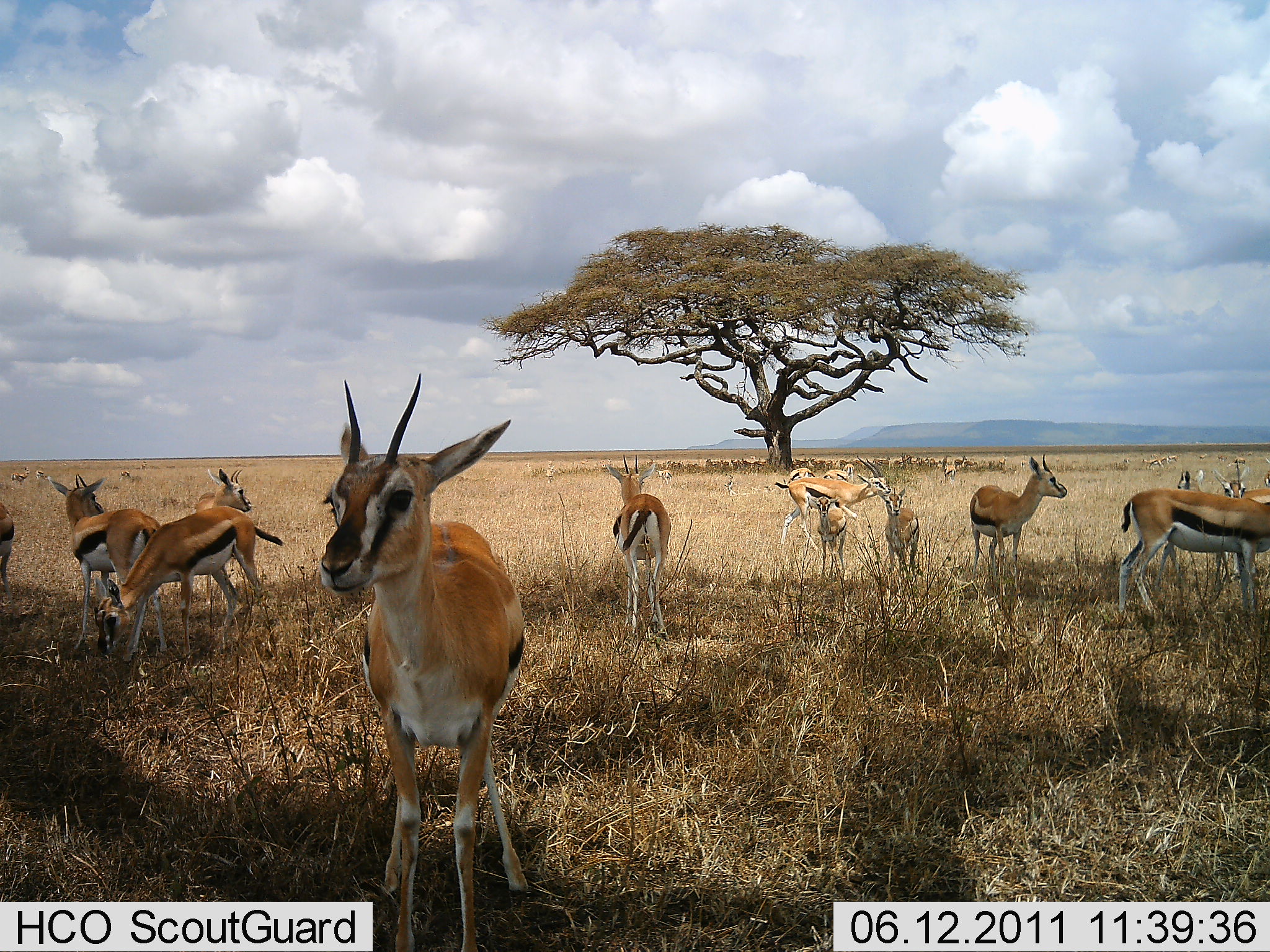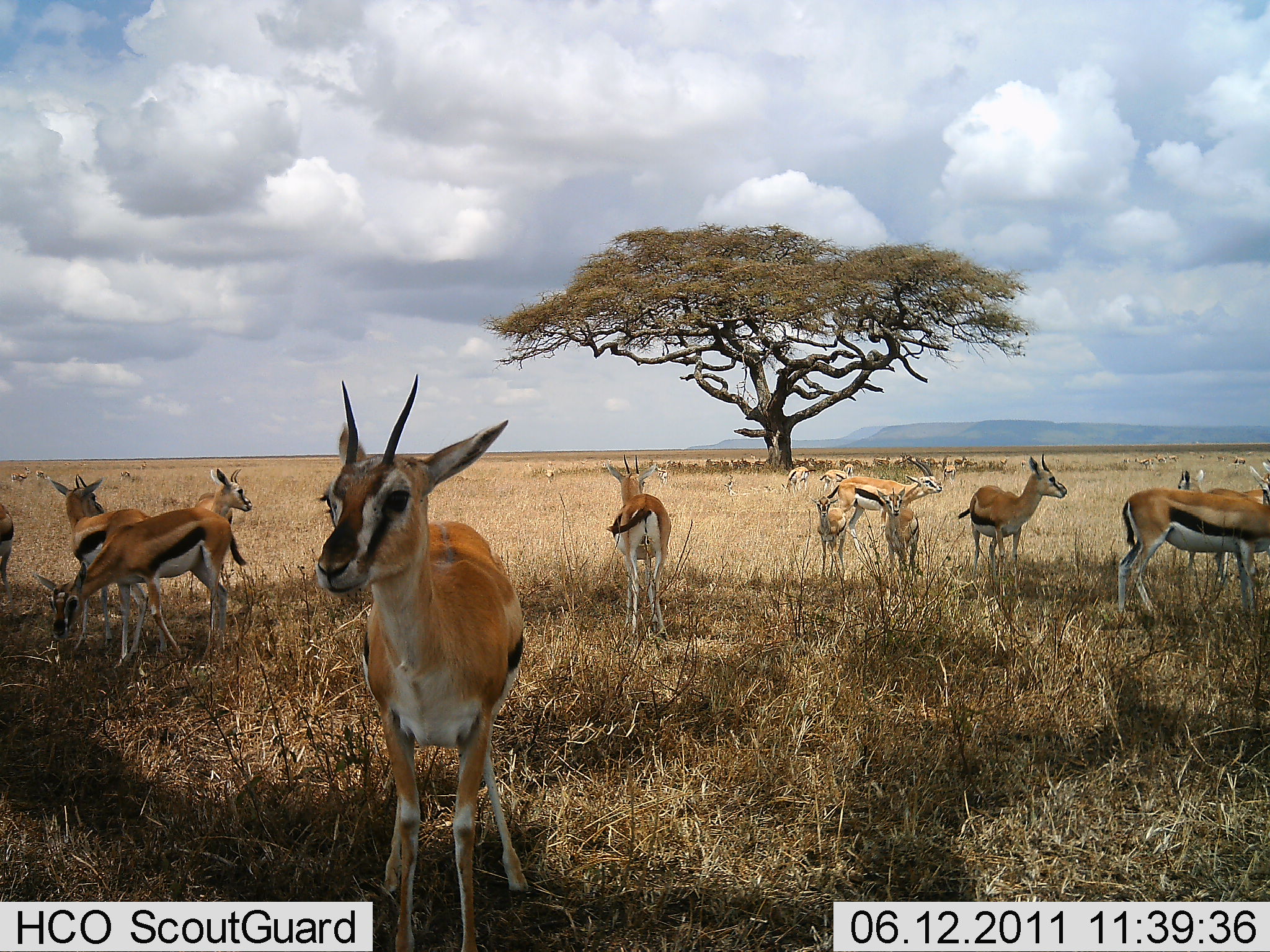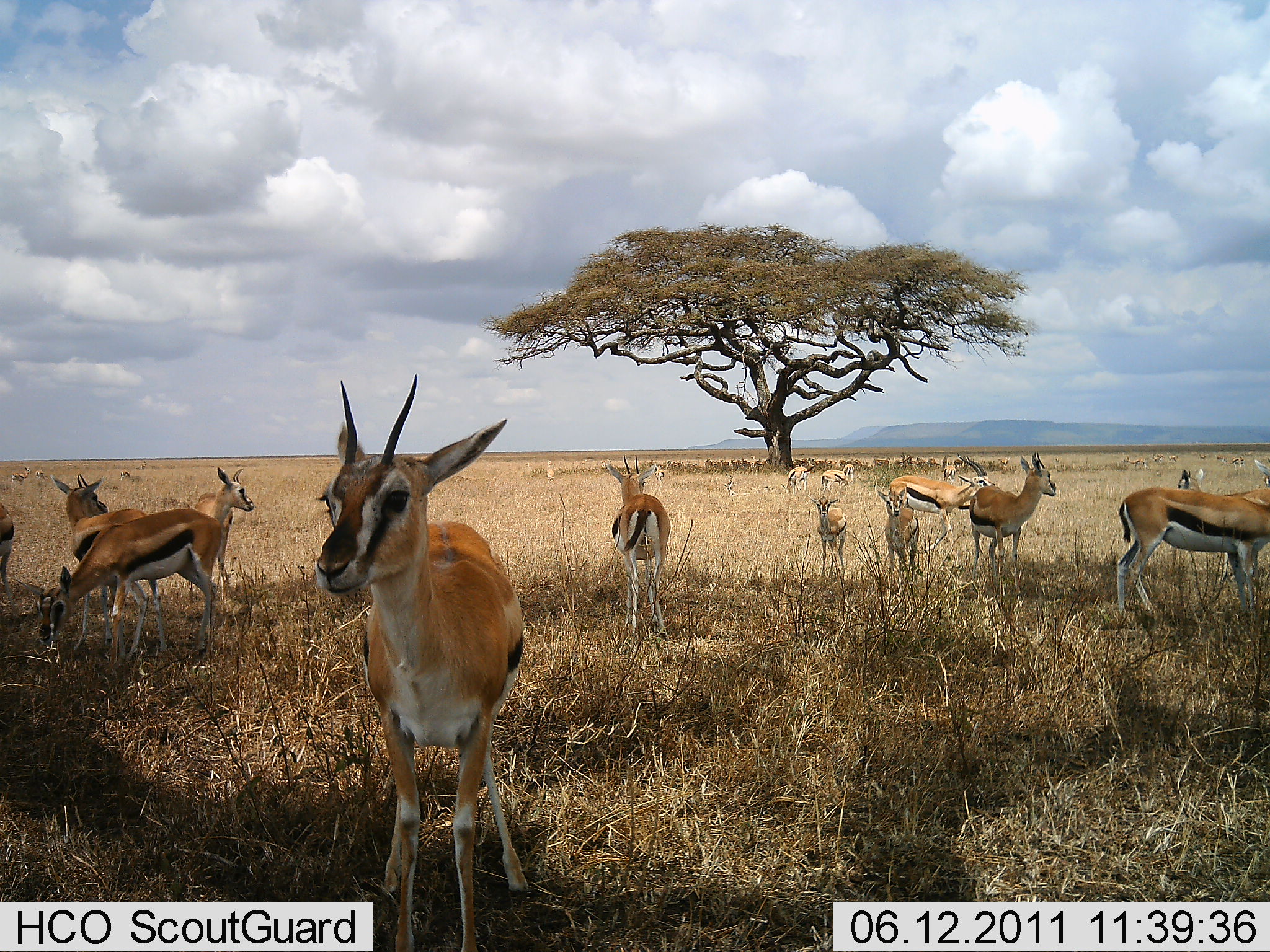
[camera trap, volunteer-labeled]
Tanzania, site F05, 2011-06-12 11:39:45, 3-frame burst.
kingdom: Animalia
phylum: Chordata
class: Mammalia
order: Artiodactyla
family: Bovidae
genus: Eudorcas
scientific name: Eudorcas thomsonii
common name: thomson's gazelle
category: gazellethomsons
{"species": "gazellethomsons (thomson's gazelle) (Eudorcas thomsonii)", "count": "11-50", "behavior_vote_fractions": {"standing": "92%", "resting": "0%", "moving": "58%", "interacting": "0%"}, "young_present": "17%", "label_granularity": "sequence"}